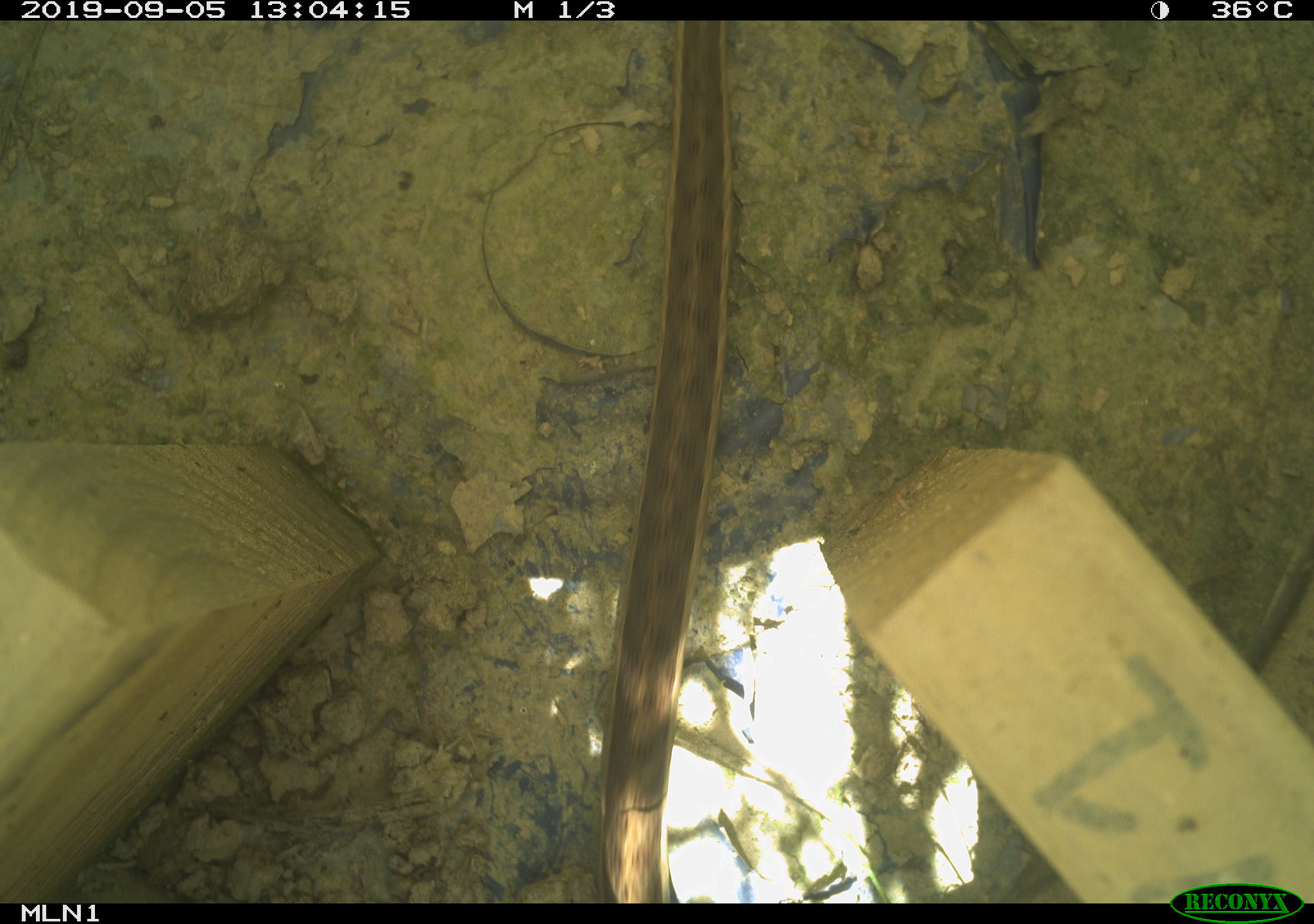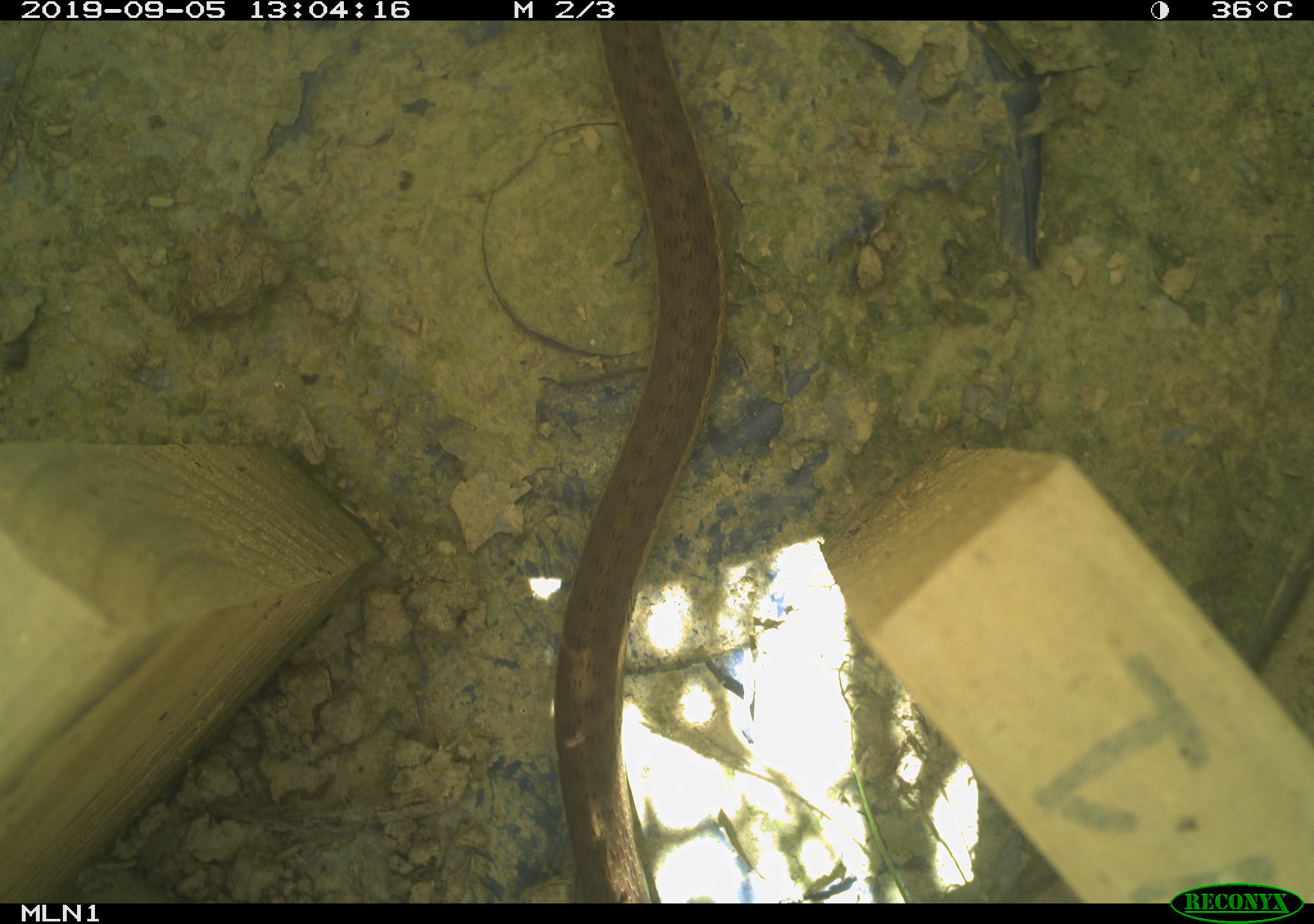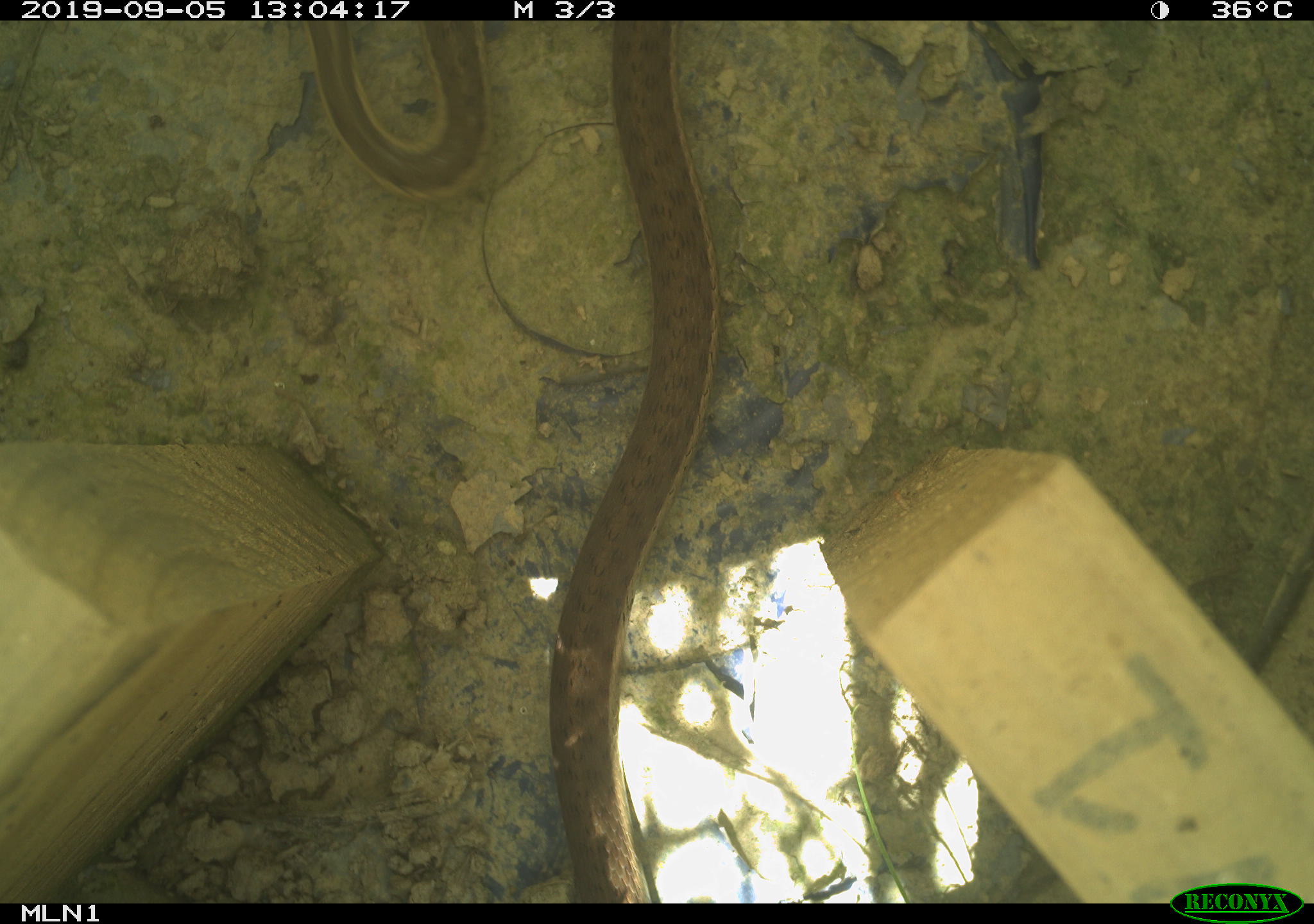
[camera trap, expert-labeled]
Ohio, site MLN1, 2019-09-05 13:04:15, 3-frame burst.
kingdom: Animalia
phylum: Chordata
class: Reptilia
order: Squamata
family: Colubridae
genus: Thamnophis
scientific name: Thamnophis sirtalis sirtalis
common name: eastern gartersnake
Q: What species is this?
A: Eastern gartersnake (Thamnophis sirtalis sirtalis).